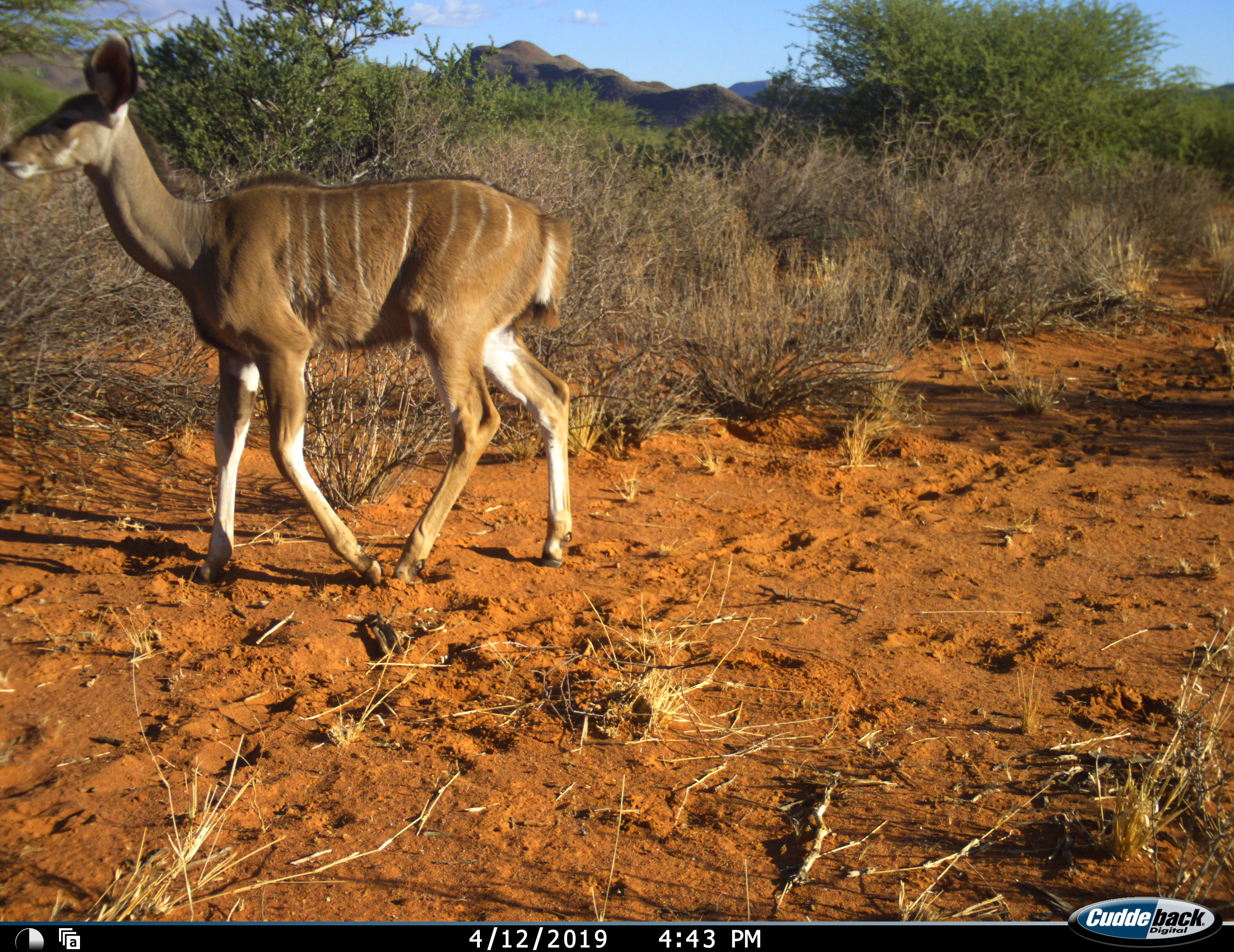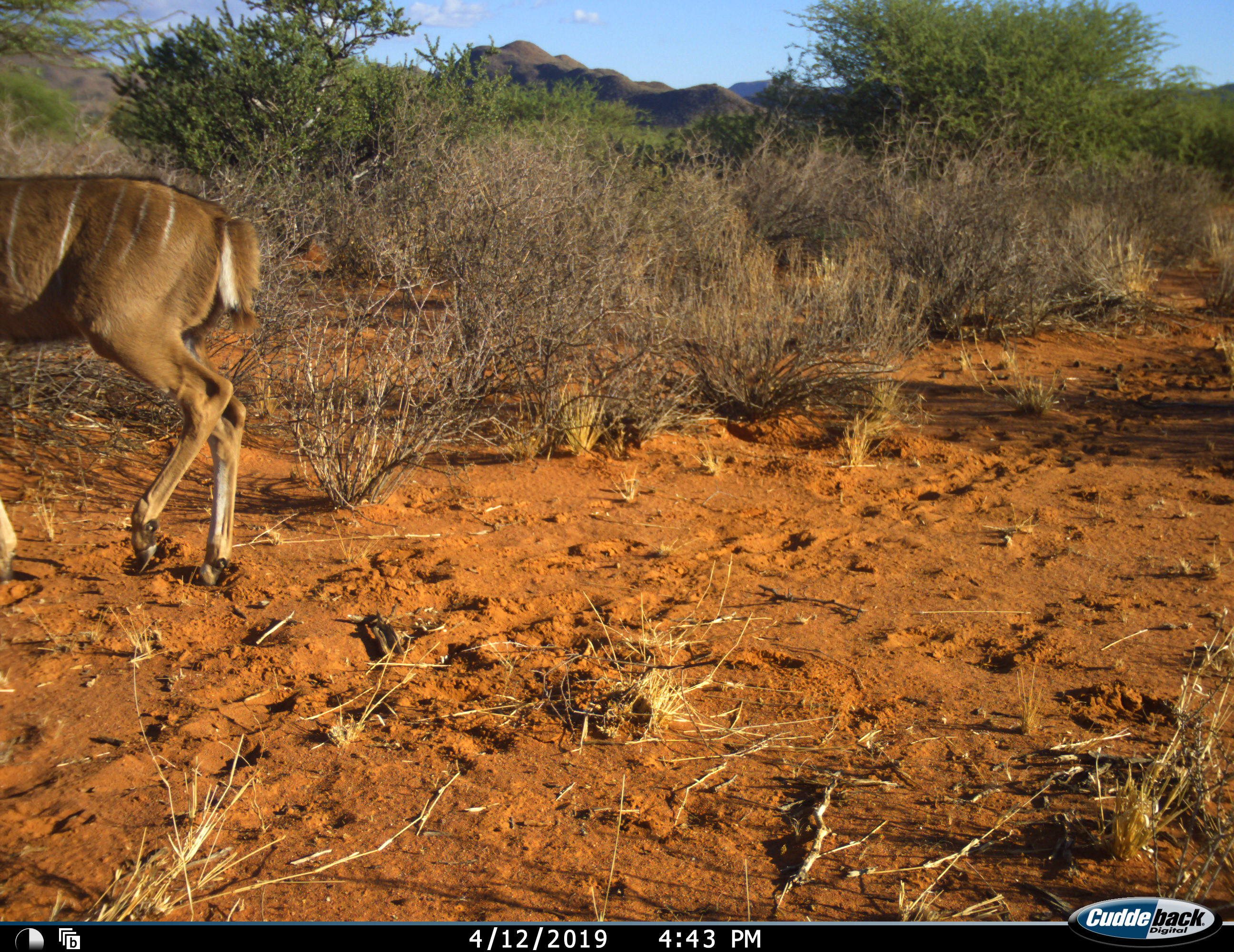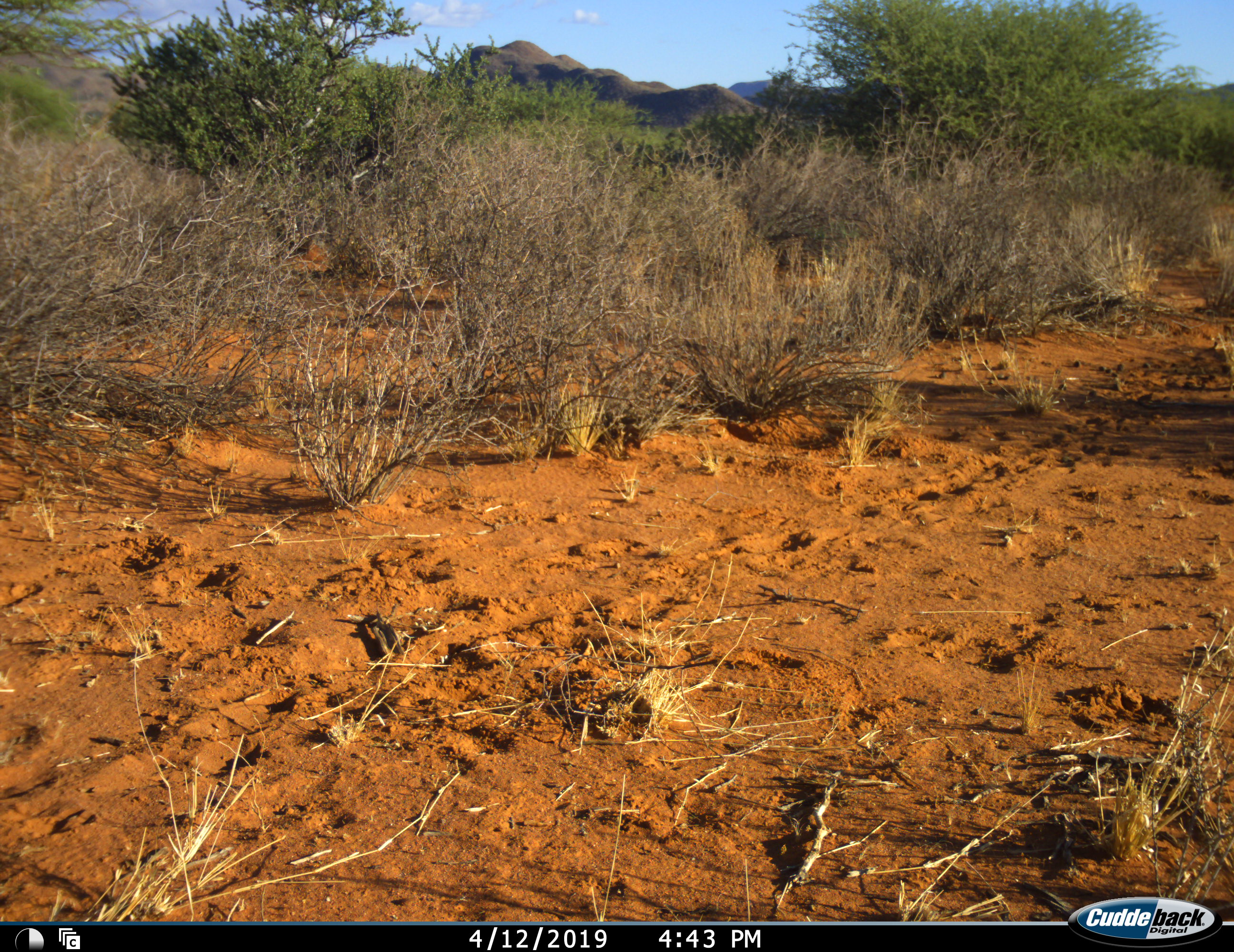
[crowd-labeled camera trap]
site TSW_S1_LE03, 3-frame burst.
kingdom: Animalia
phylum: Chordata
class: Mammalia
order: Artiodactyla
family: Bovidae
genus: Tragelaphus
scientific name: Tragelaphus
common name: kudu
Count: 1.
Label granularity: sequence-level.